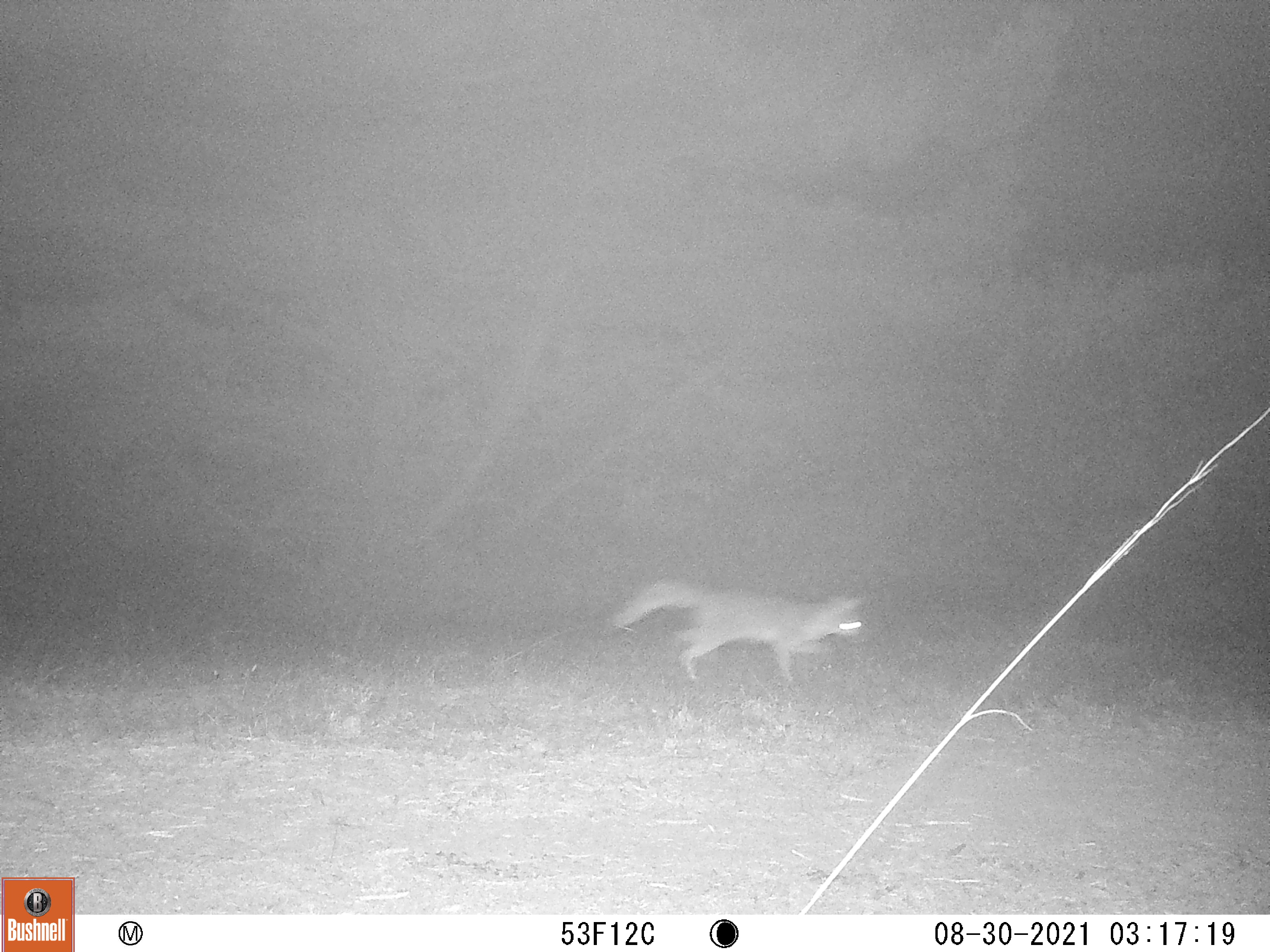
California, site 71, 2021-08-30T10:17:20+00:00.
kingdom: Animalia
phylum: Chordata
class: Mammalia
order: Carnivora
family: Canidae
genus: Urocyon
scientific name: Urocyon cinereoargenteus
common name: gray fox